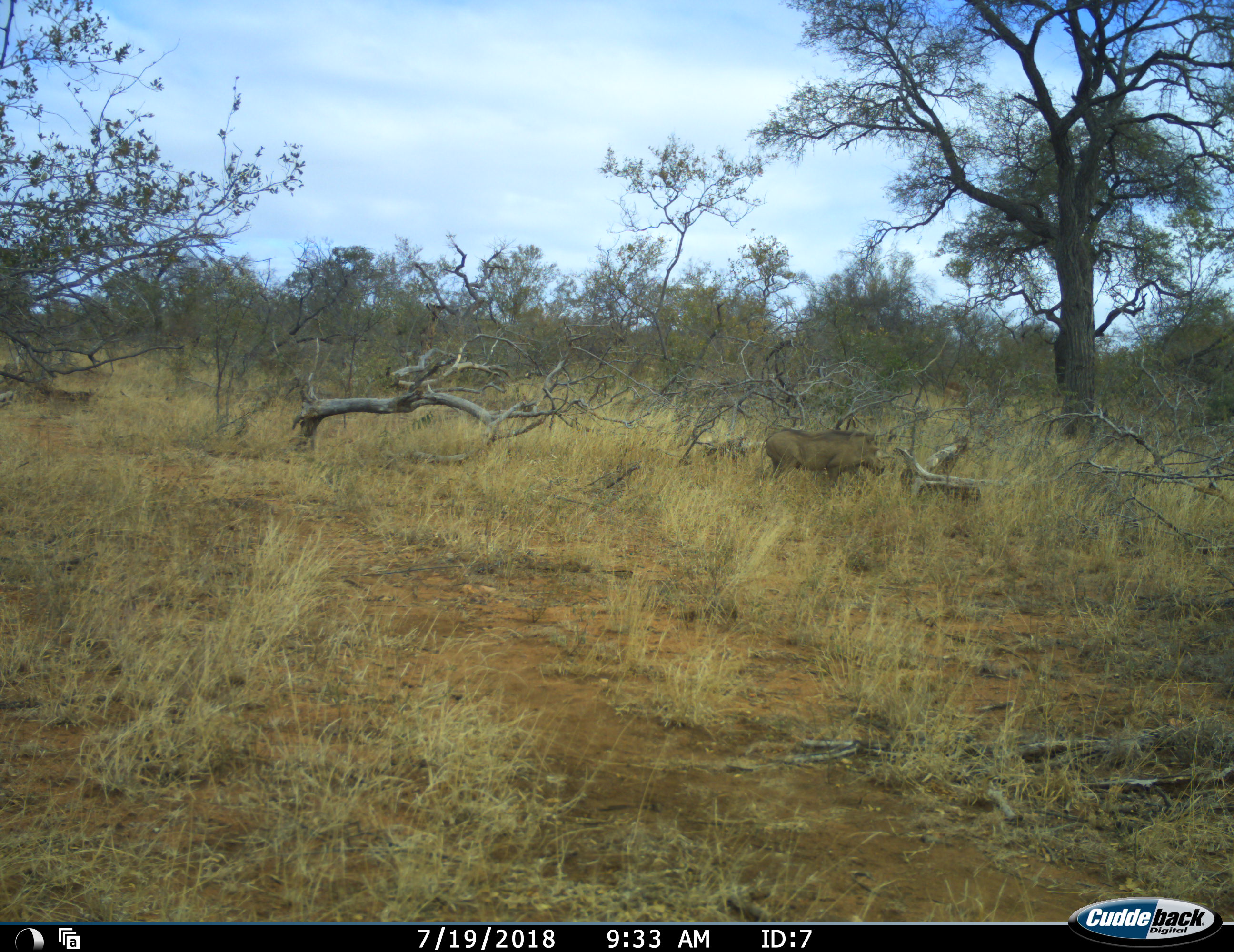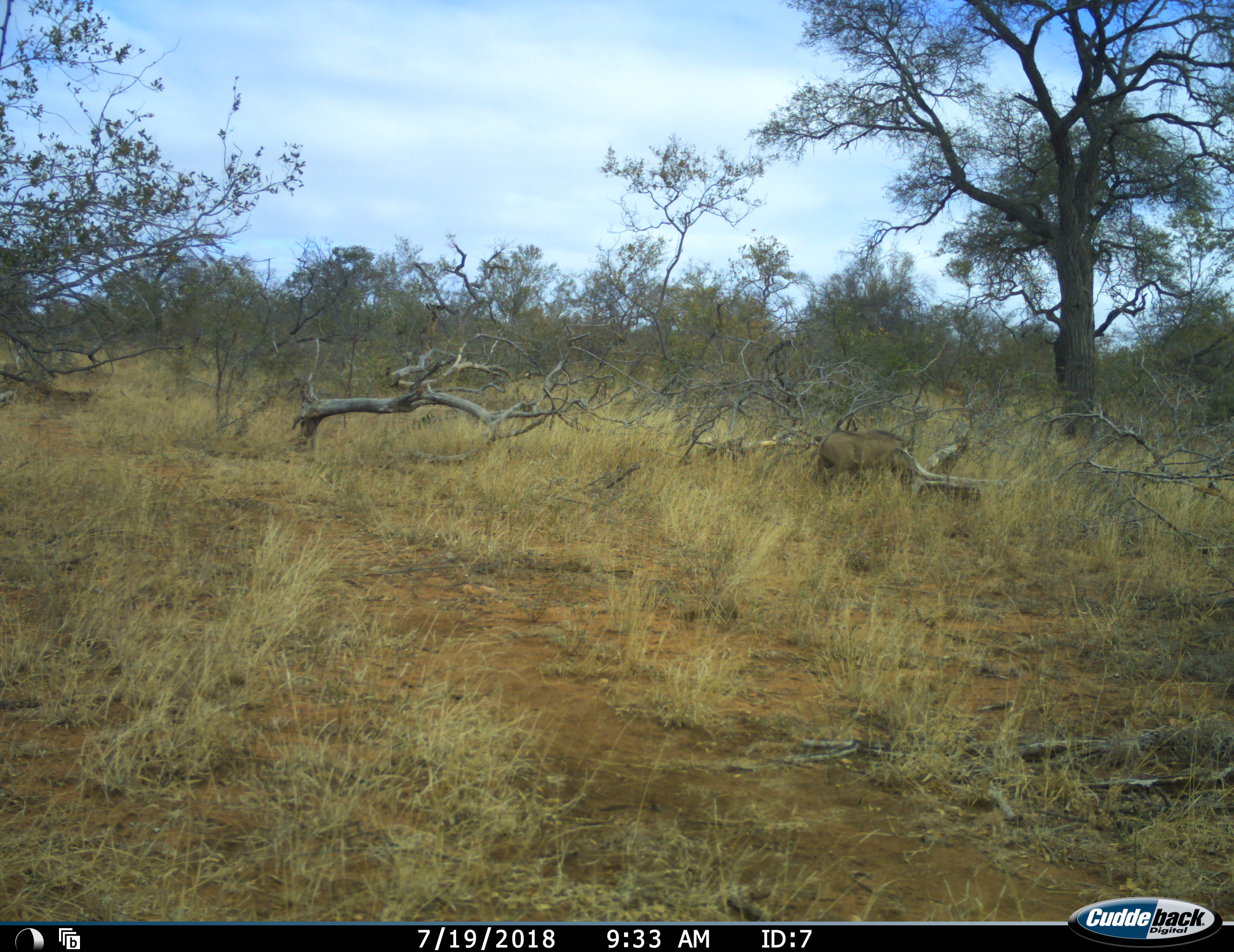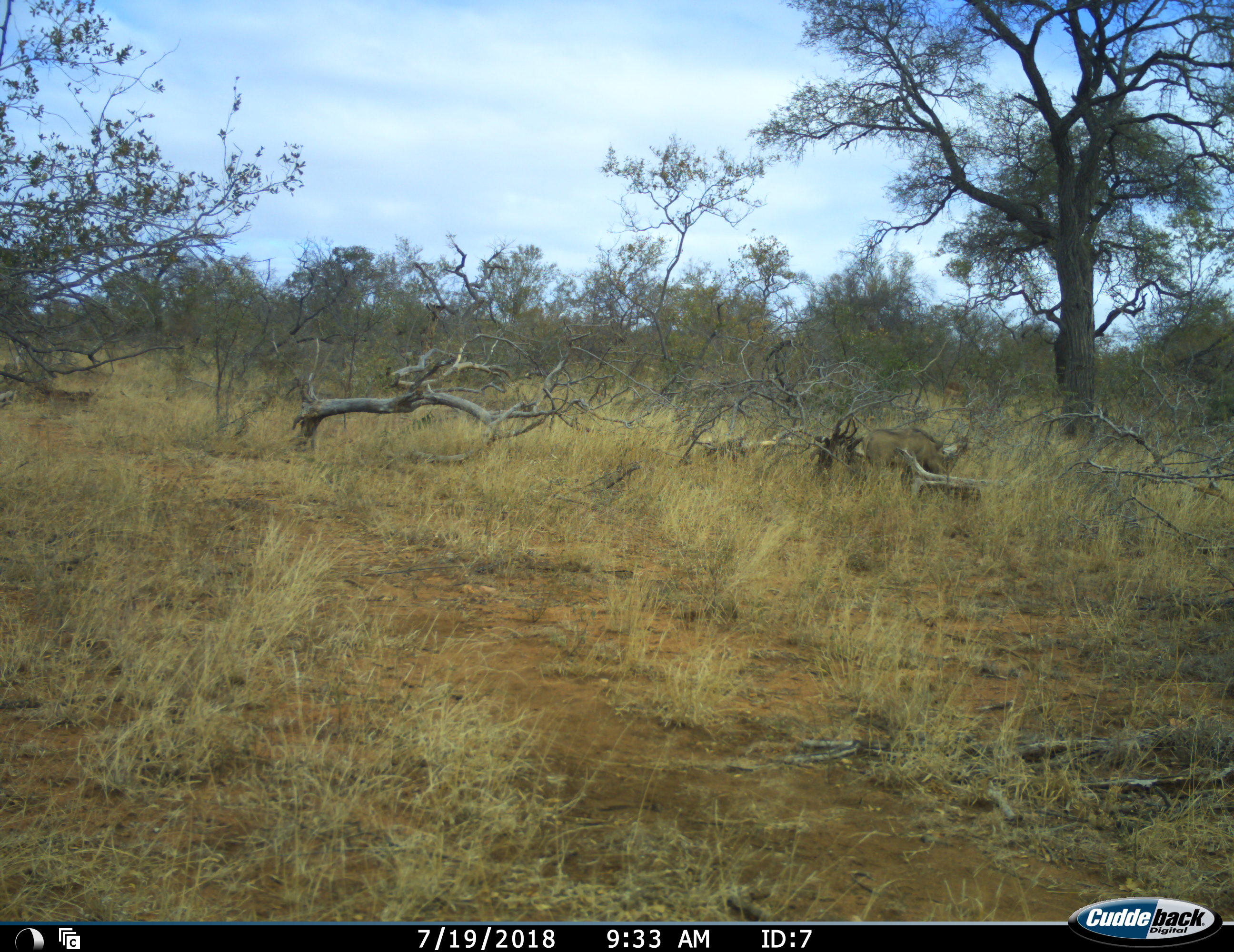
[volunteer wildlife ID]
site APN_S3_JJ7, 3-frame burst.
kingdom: Animalia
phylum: Chordata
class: Mammalia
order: Artiodactyla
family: Suidae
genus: Phacochoerus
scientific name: Phacochoerus africanus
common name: warthog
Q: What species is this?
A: Warthog (Phacochoerus africanus).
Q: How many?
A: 1.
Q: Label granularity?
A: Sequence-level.